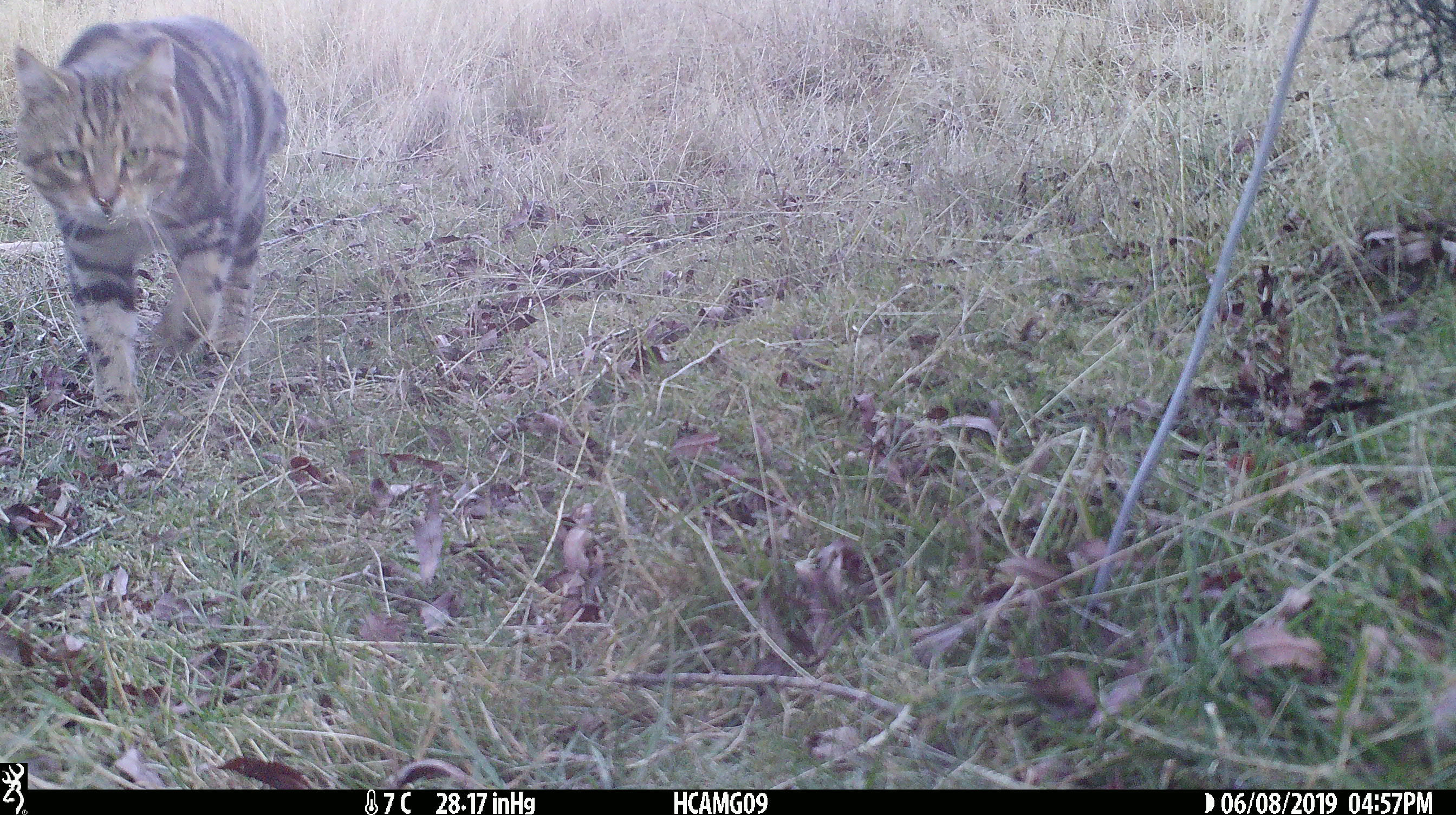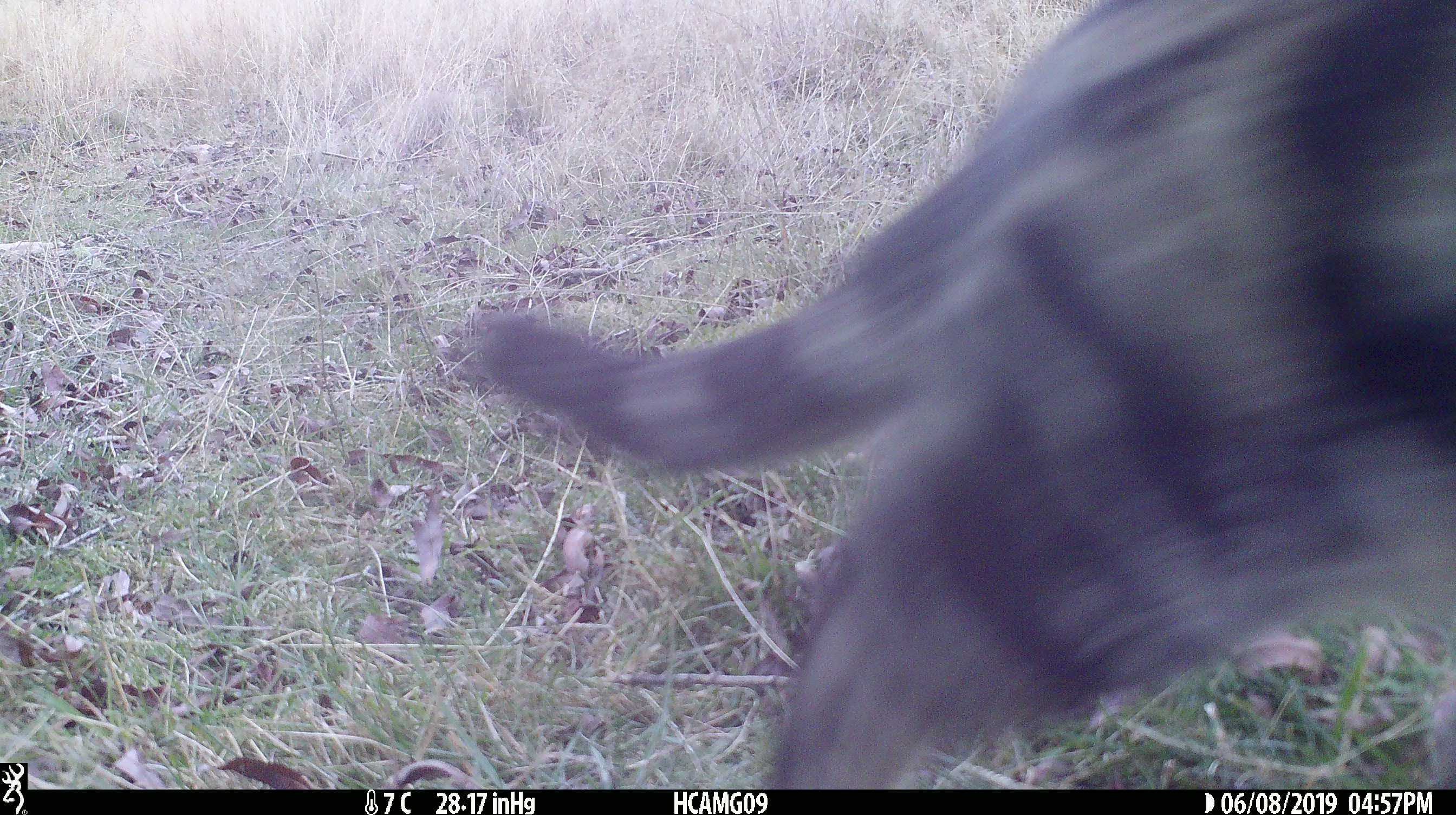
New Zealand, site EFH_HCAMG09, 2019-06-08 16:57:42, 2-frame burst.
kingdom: Animalia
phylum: Chordata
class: Mammalia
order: Carnivora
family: Felidae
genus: Felis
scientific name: Felis catus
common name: domestic cat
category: cat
Cat (domestic cat) (Felis catus).